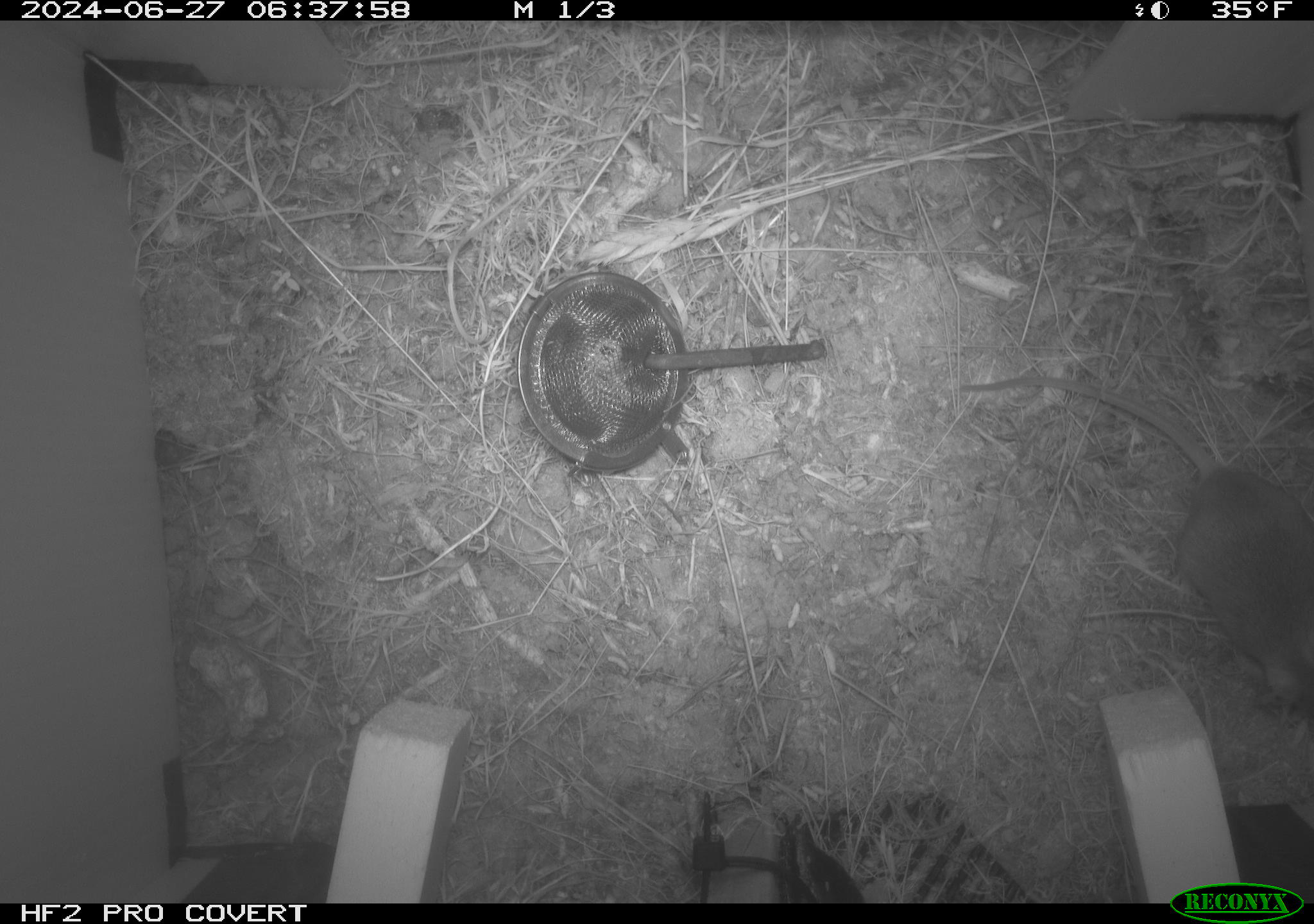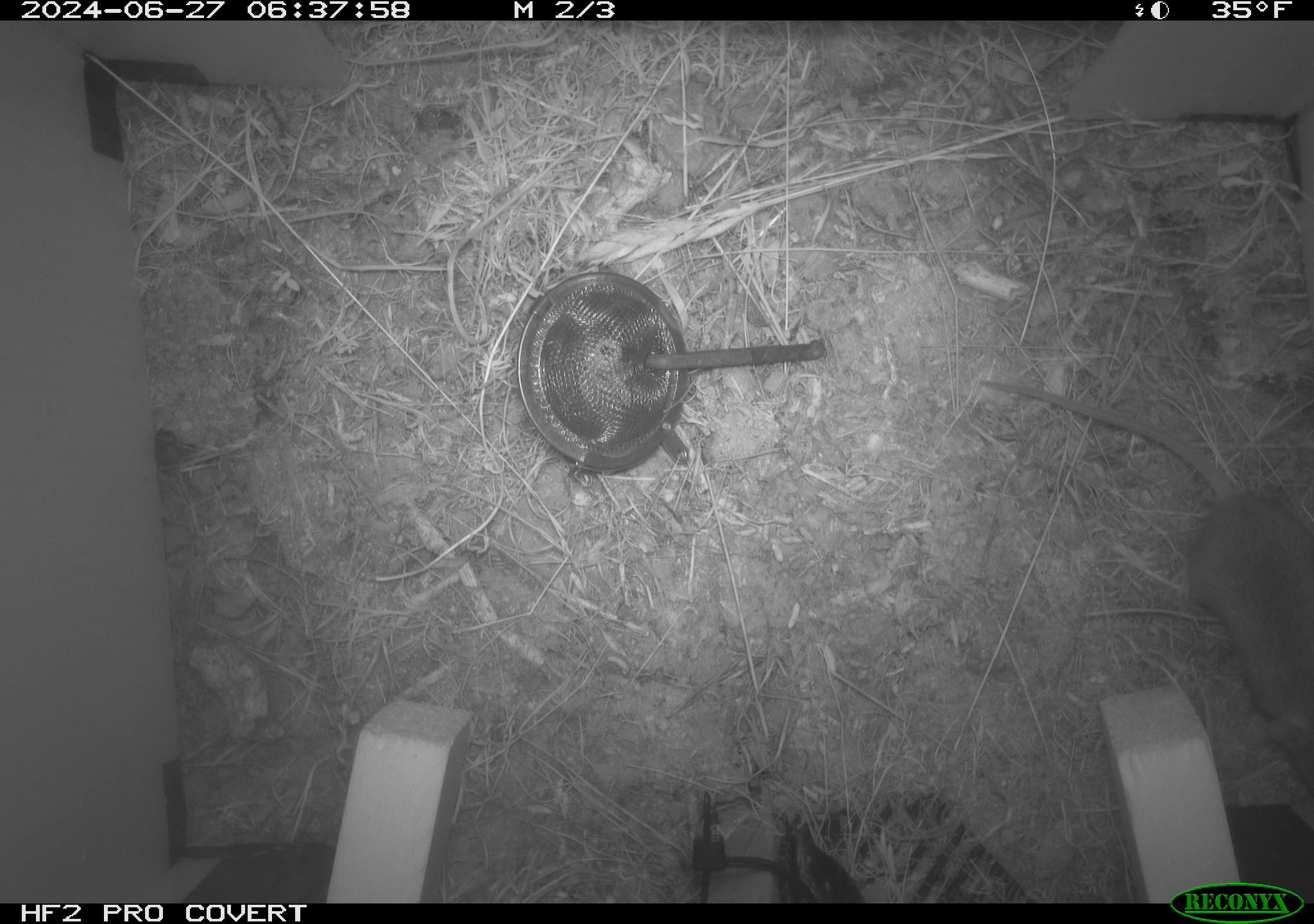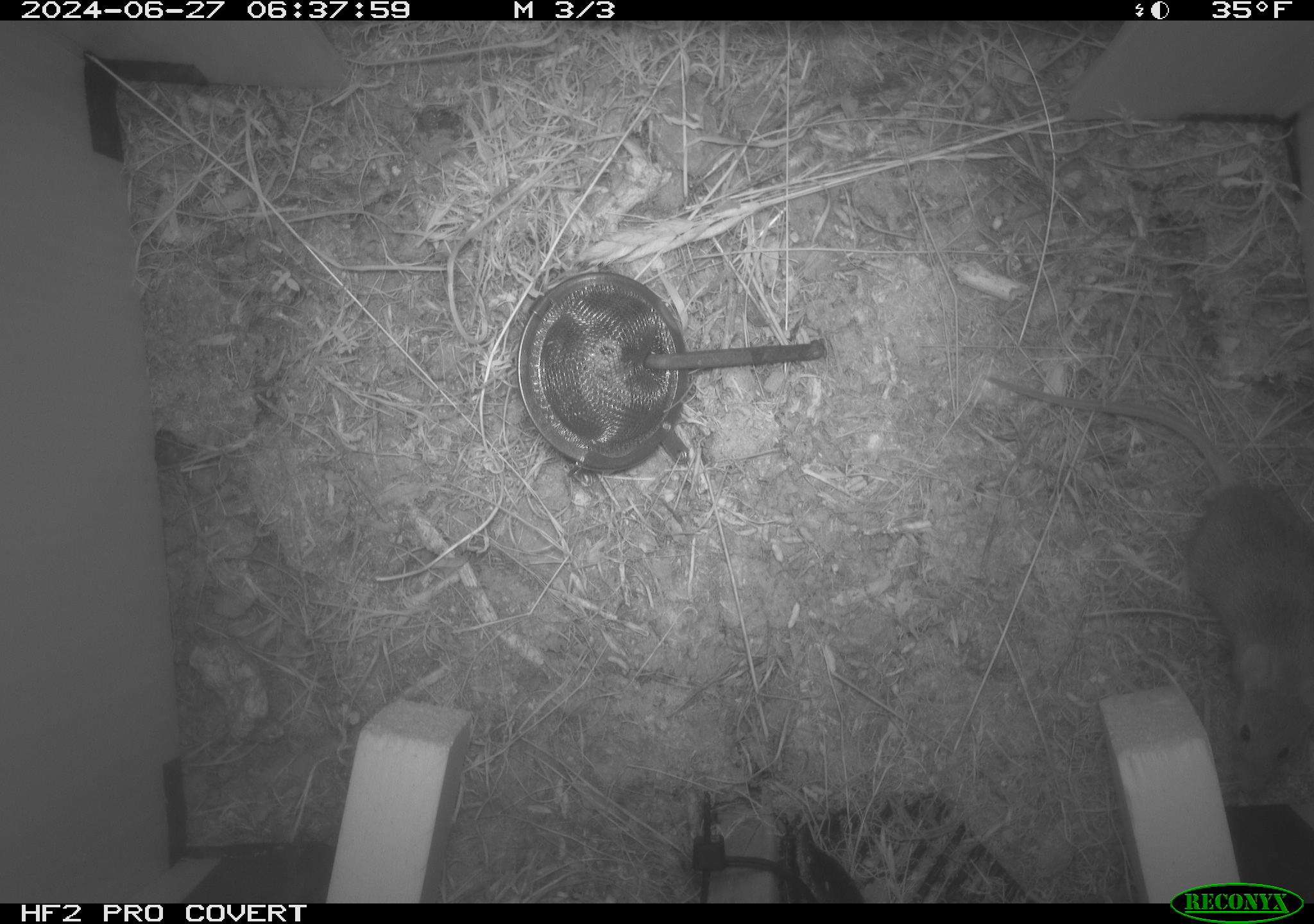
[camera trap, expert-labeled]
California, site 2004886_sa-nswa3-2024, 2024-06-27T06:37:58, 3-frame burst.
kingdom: Animalia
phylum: Chordata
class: Mammalia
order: Rodentia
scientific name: Rodentia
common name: rodent